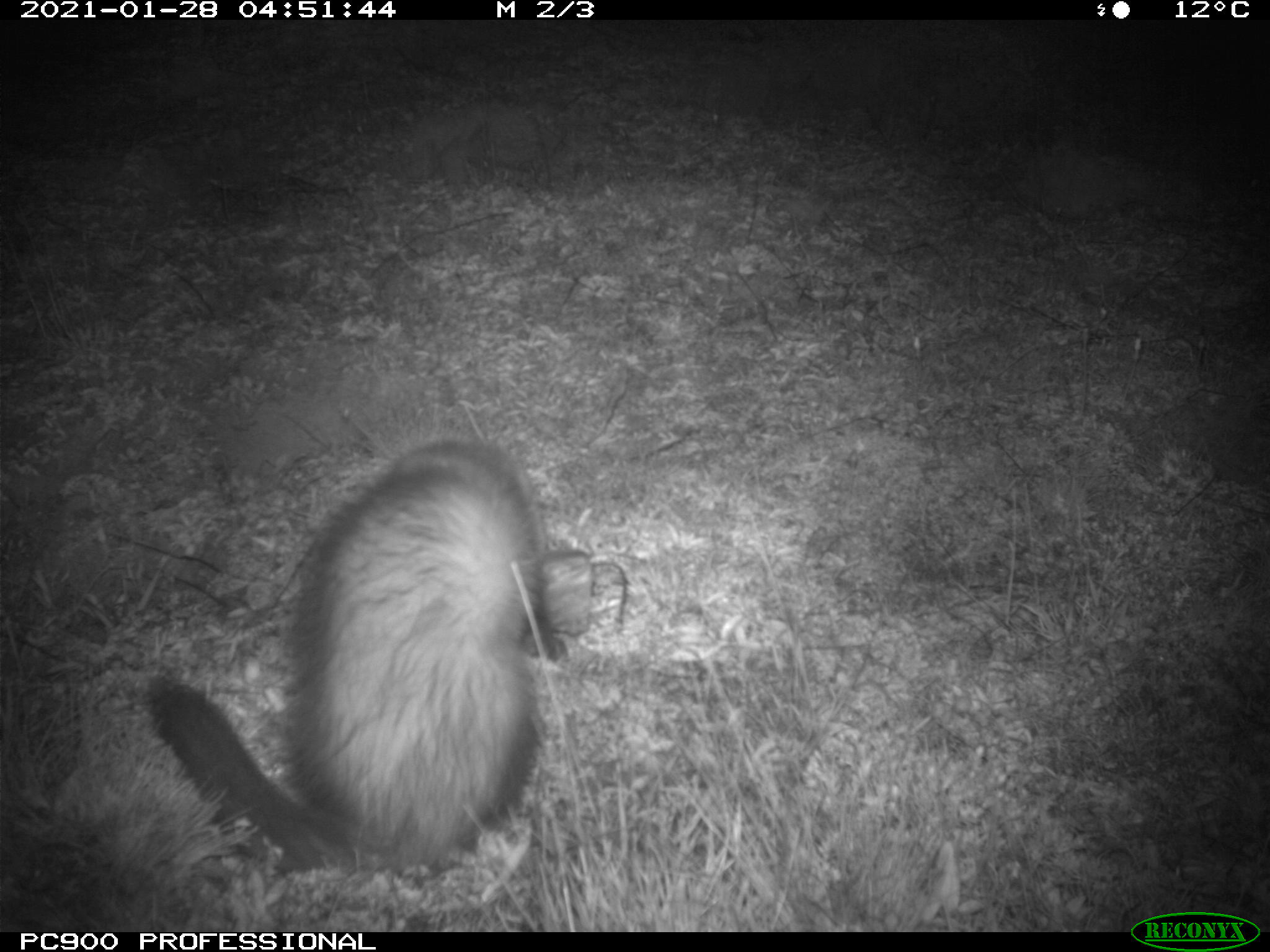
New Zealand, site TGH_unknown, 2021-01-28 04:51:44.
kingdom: Animalia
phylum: Chordata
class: Mammalia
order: Carnivora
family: Mustelidae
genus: Mustela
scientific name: Mustela furo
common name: ferret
Ferret (Mustela furo).